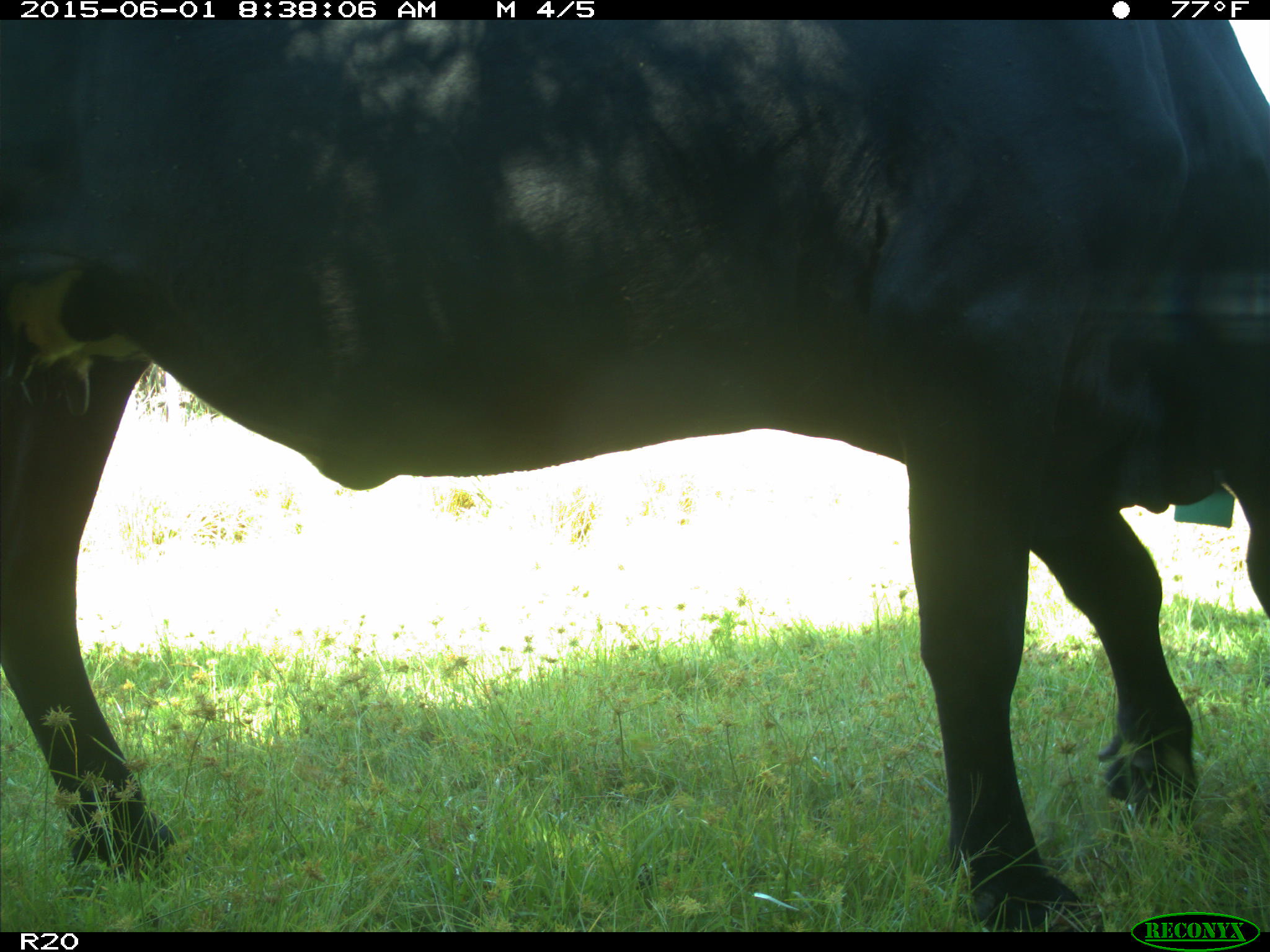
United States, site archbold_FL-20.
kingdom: Animalia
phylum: Chordata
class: Mammalia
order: Artiodactyla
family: Bovidae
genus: Bos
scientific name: Bos taurus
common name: domestic cow